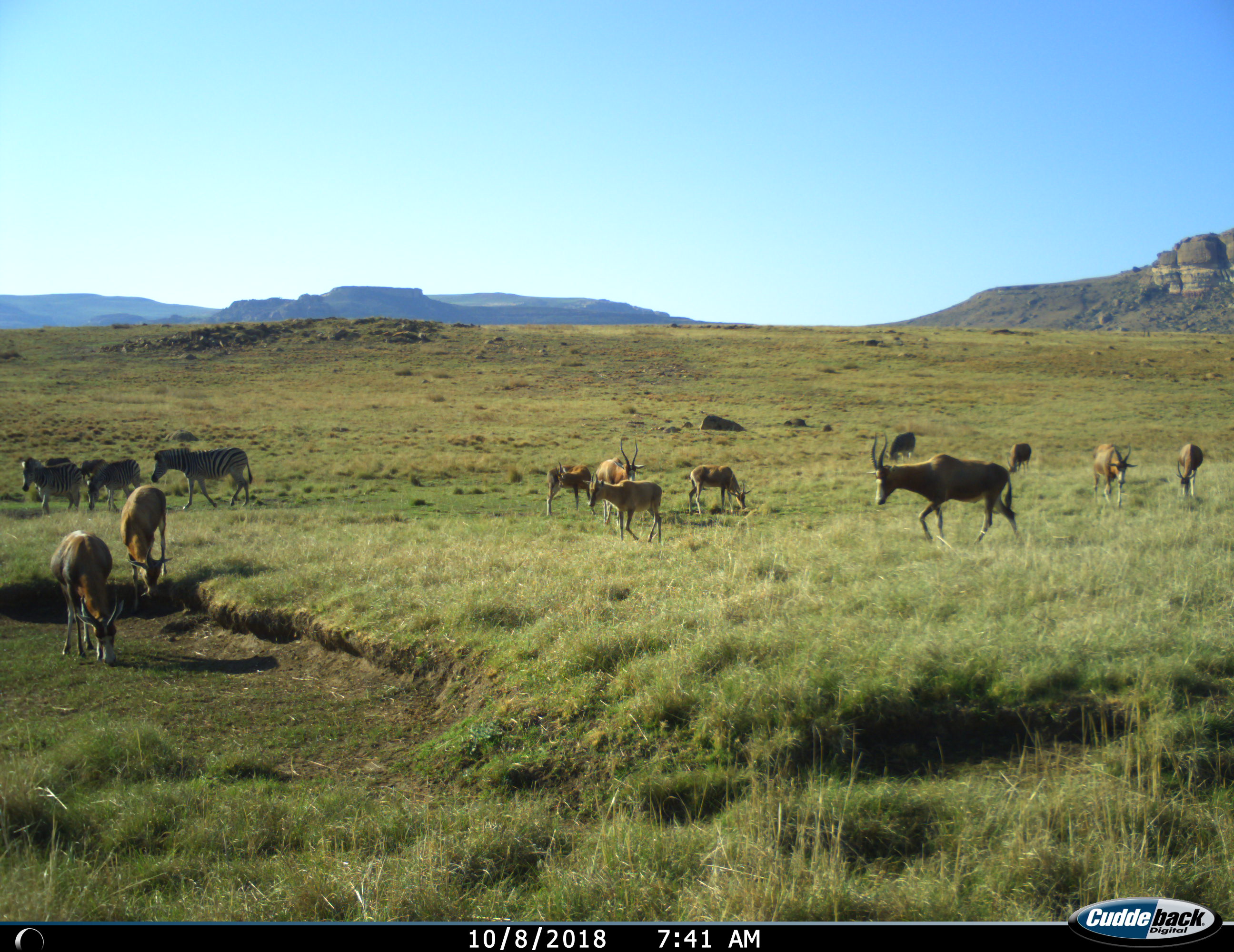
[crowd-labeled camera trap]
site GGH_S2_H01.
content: unidentified animal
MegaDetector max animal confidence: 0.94